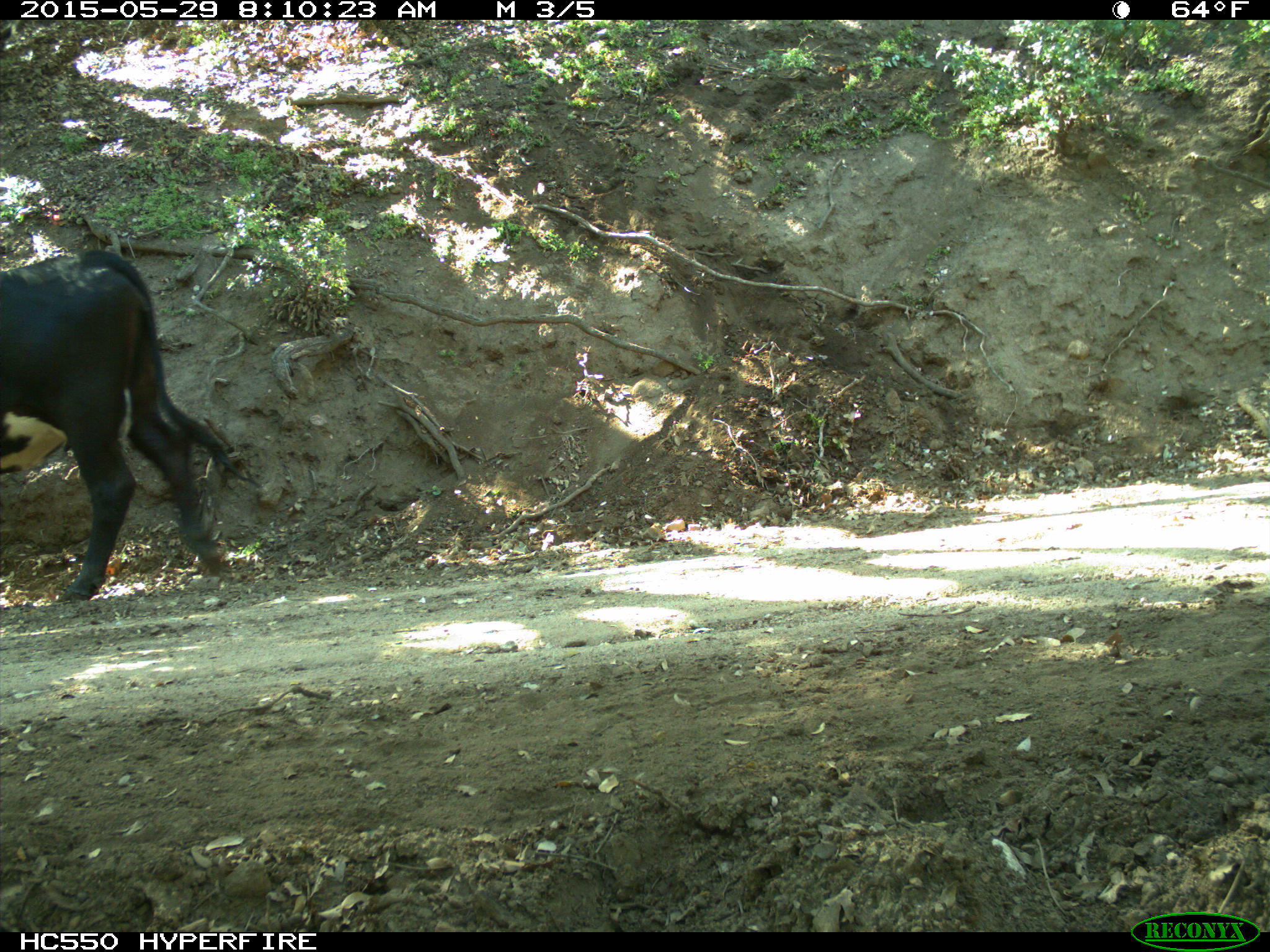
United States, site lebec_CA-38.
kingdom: Animalia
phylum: Chordata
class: Mammalia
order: Artiodactyla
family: Bovidae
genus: Bos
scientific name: Bos taurus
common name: domestic cow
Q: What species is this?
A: Bos taurus (domestic cow).